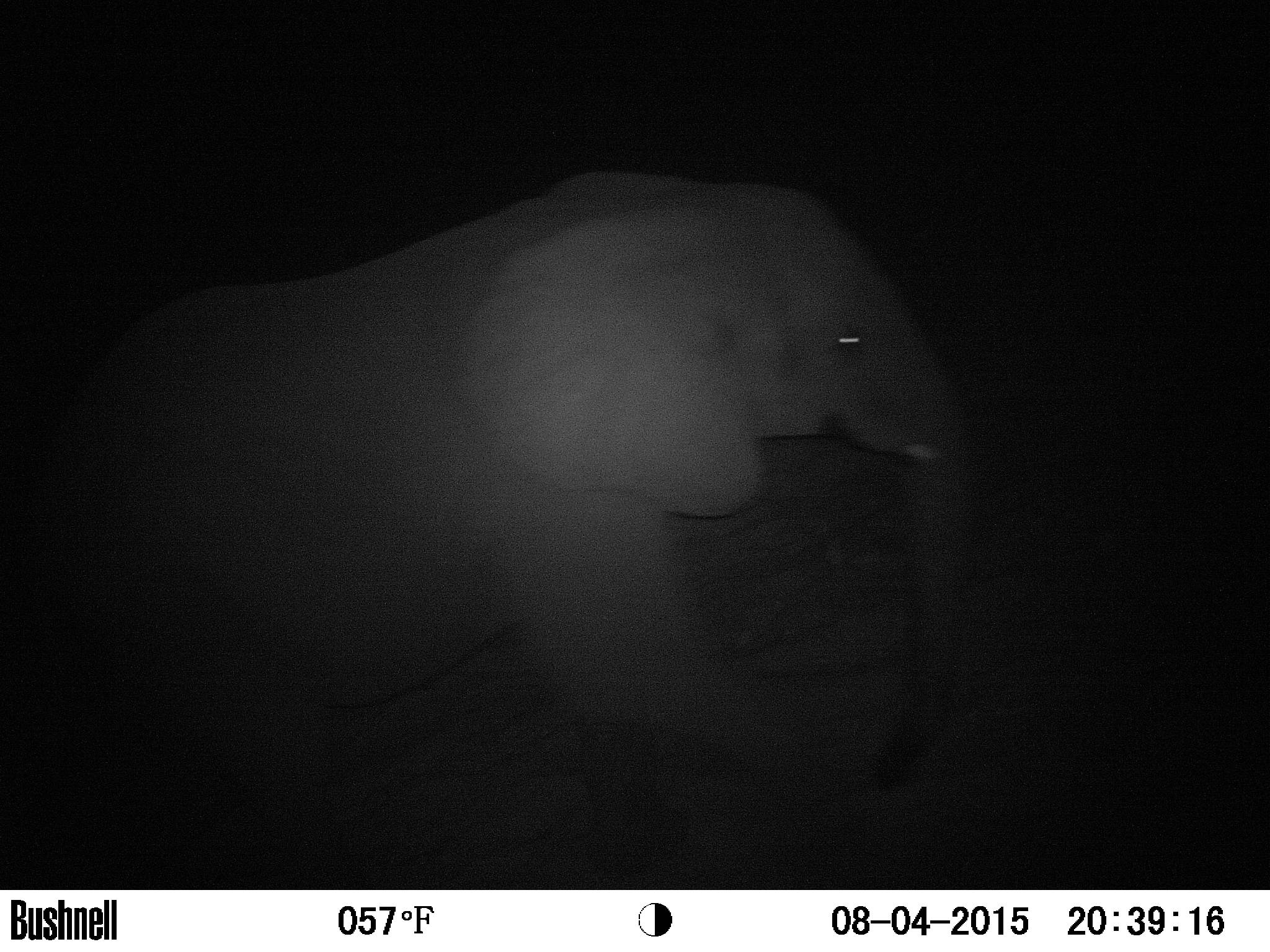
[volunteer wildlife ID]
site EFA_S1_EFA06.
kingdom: Animalia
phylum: Chordata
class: Mammalia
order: Proboscidea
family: Elephantidae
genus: Loxodonta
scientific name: Loxodonta africana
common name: african bush elephant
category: elephant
Elephant (african bush elephant) (Loxodonta africana), count 1. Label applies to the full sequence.